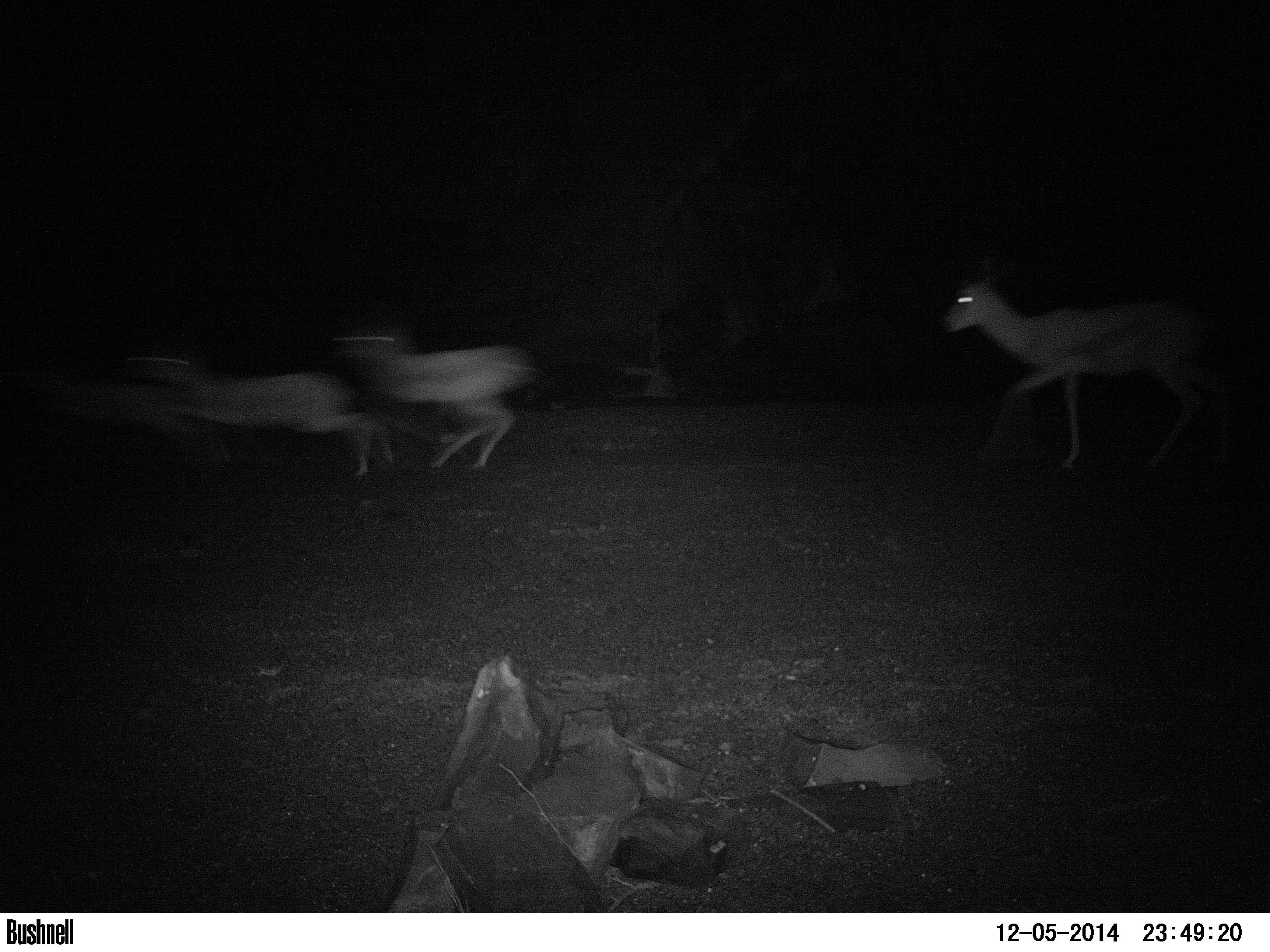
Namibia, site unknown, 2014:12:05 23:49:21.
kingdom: Animalia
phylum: Chordata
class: Mammalia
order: Artiodactyla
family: Bovidae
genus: Antidorcas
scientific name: Antidorcas marsupialis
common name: springbok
Antidorcas marsupialis (springbok).